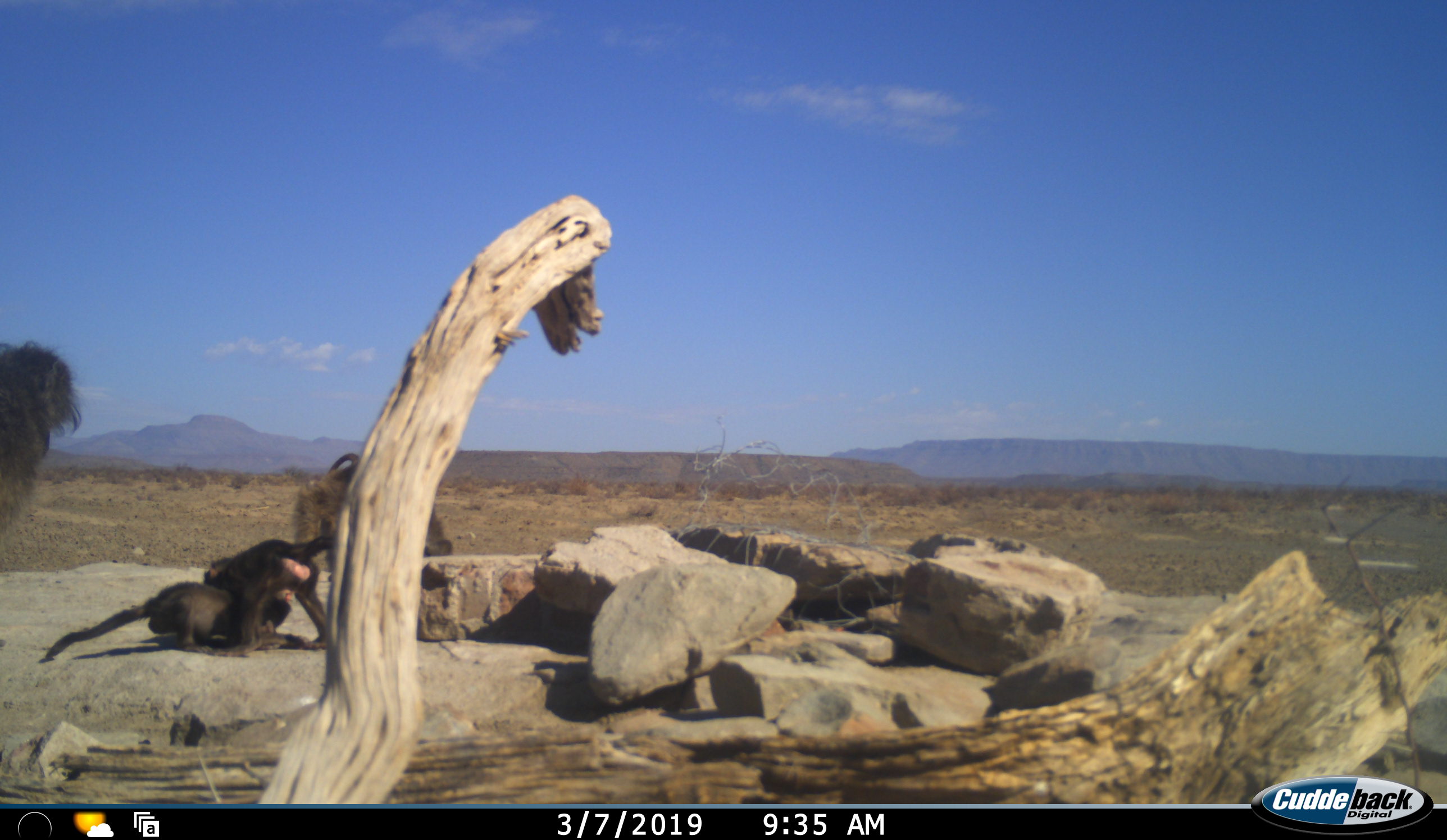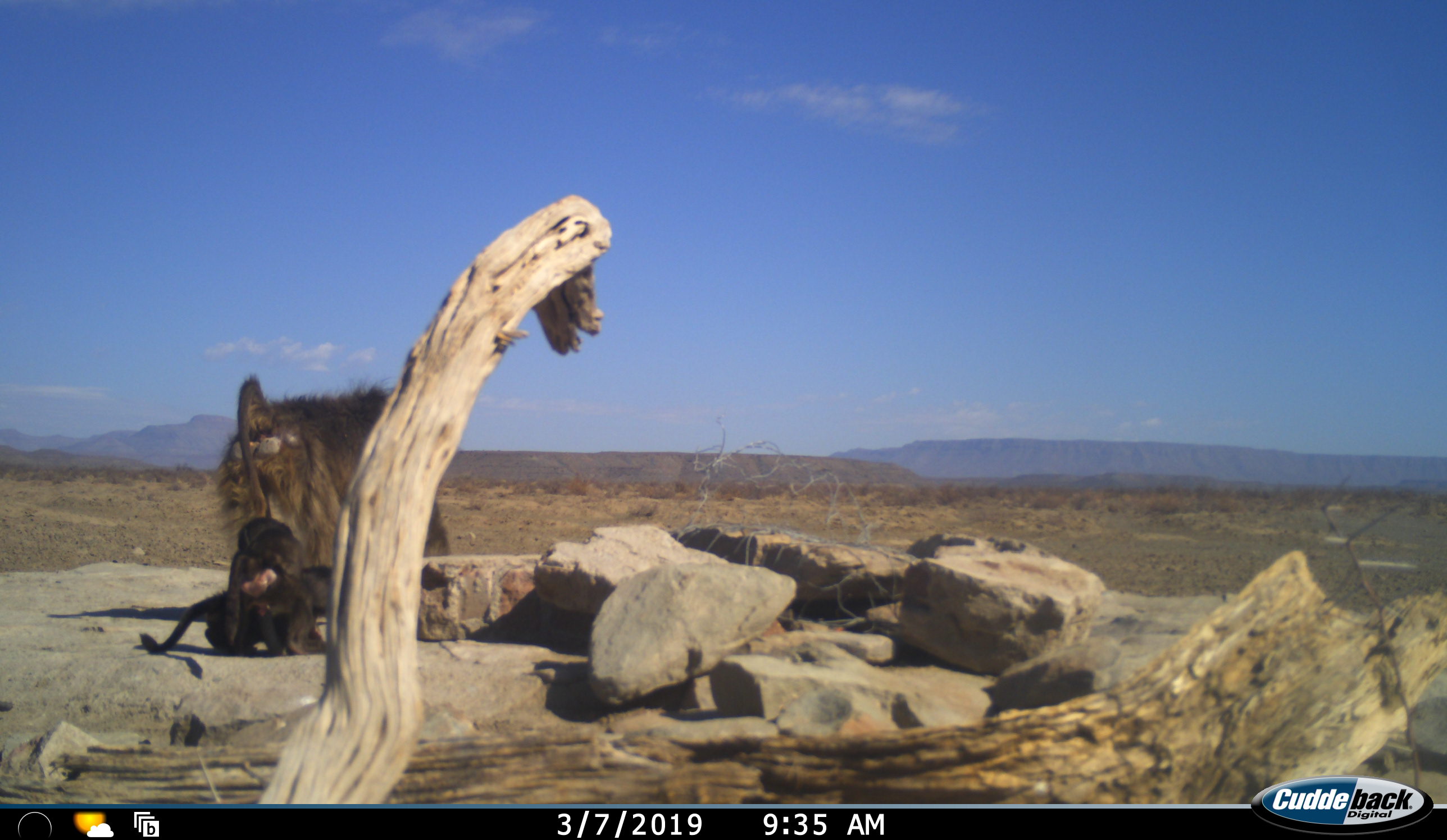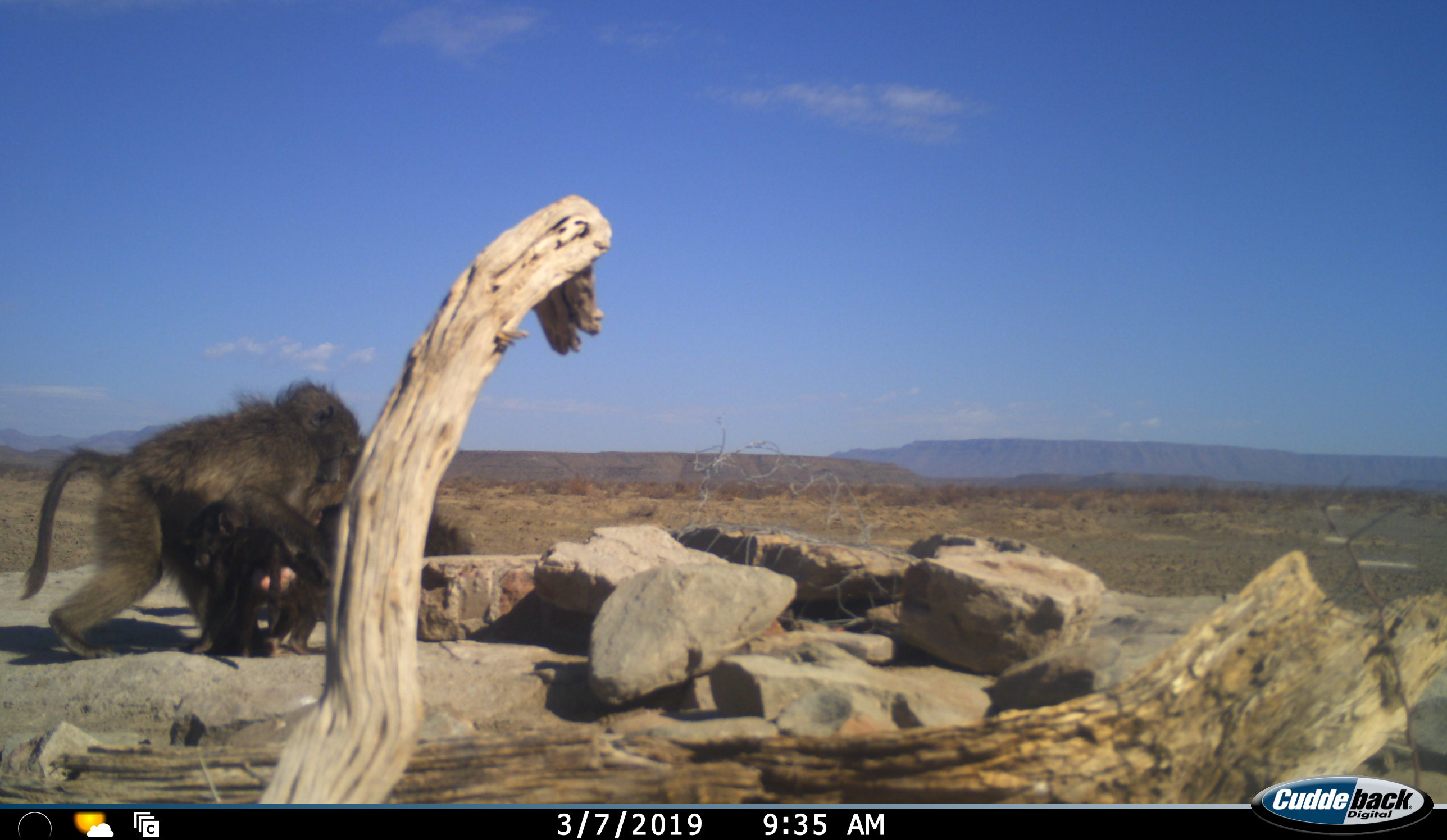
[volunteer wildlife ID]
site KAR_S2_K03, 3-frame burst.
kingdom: Animalia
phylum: Chordata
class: Mammalia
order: Primates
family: Cercopithecidae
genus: Papio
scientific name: Papio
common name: baboon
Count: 4.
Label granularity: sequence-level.